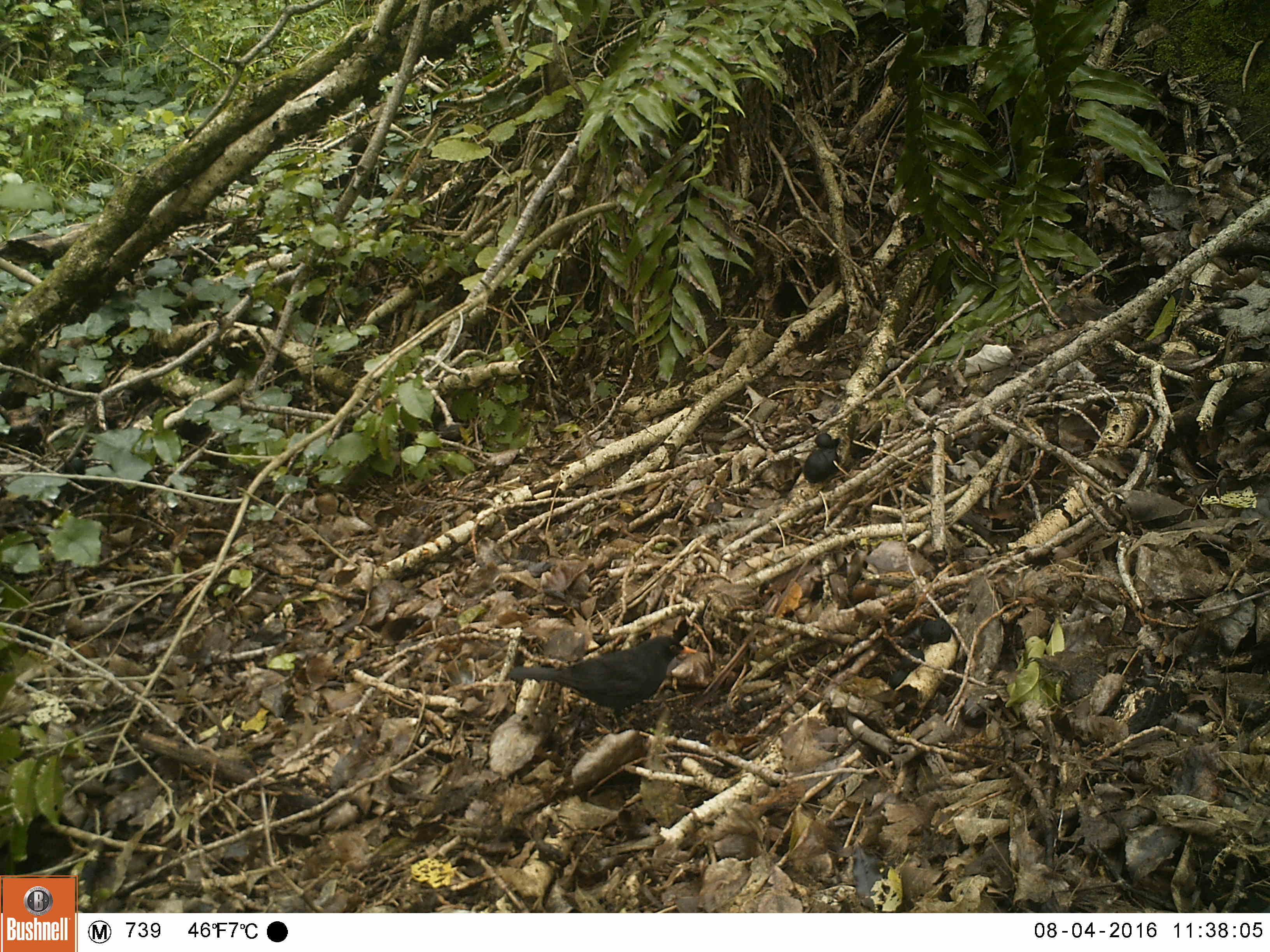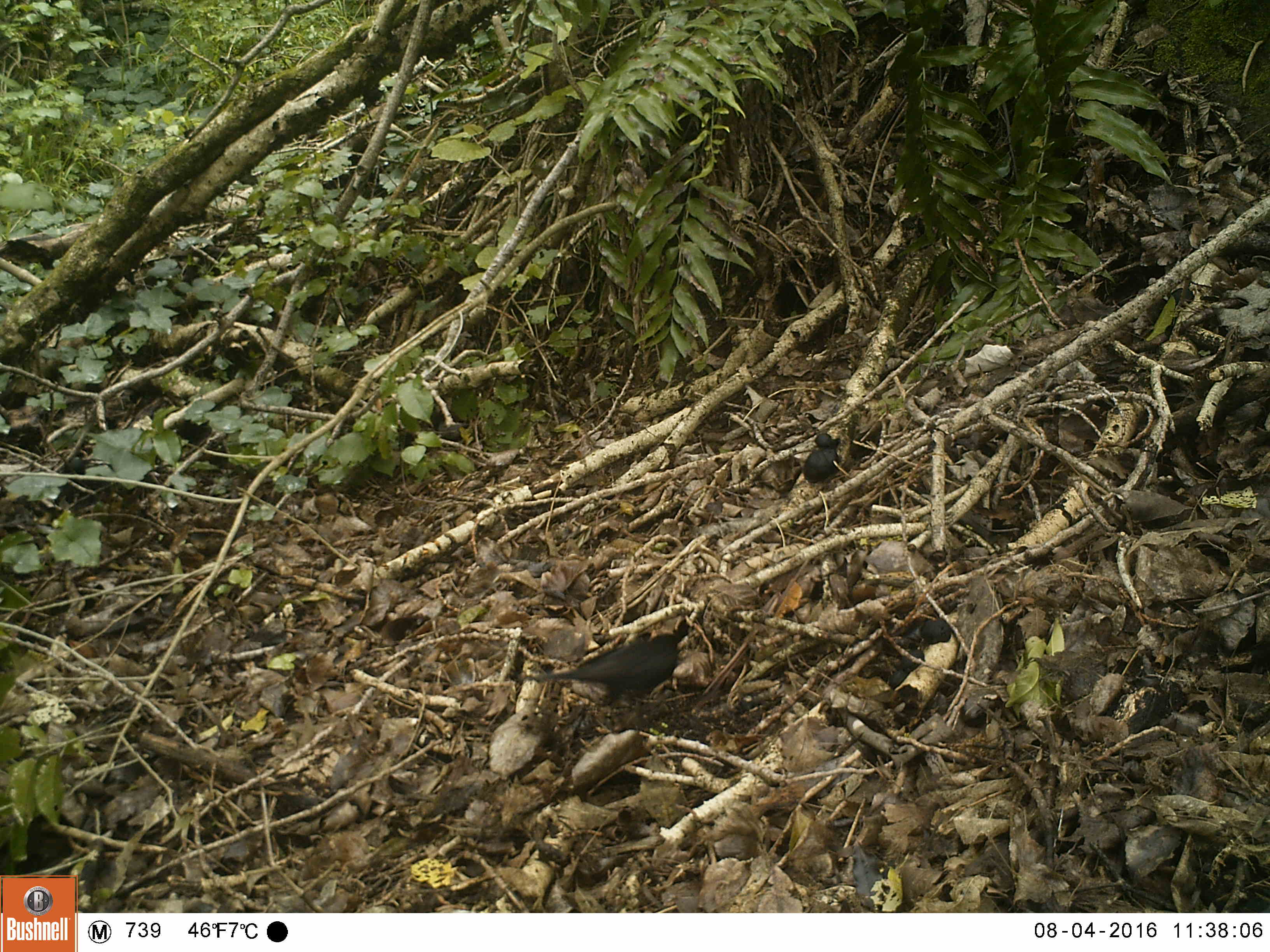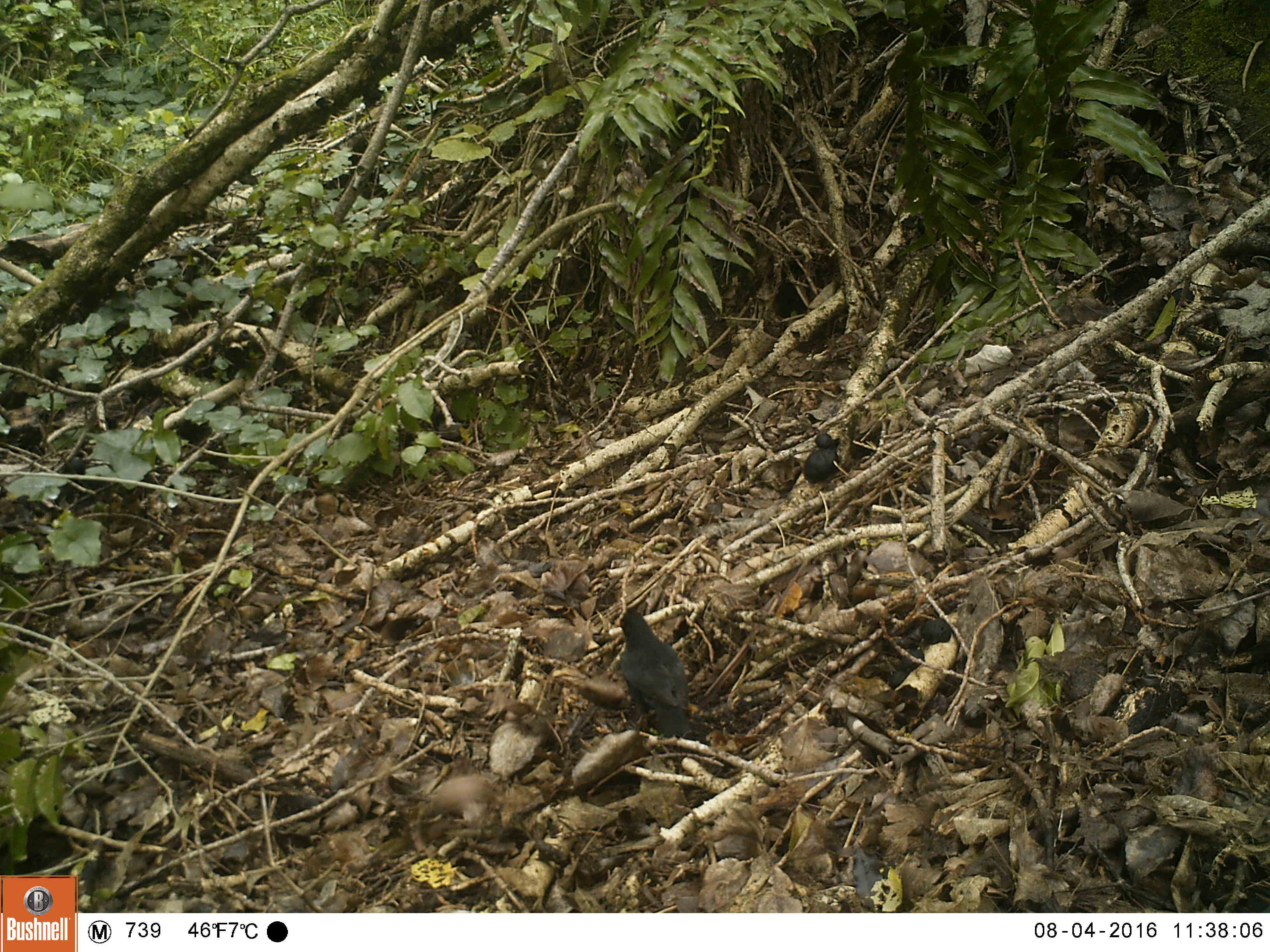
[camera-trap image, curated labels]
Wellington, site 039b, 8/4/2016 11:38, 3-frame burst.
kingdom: Animalia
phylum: Chordata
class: Aves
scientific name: Aves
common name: bird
Bird (Aves).